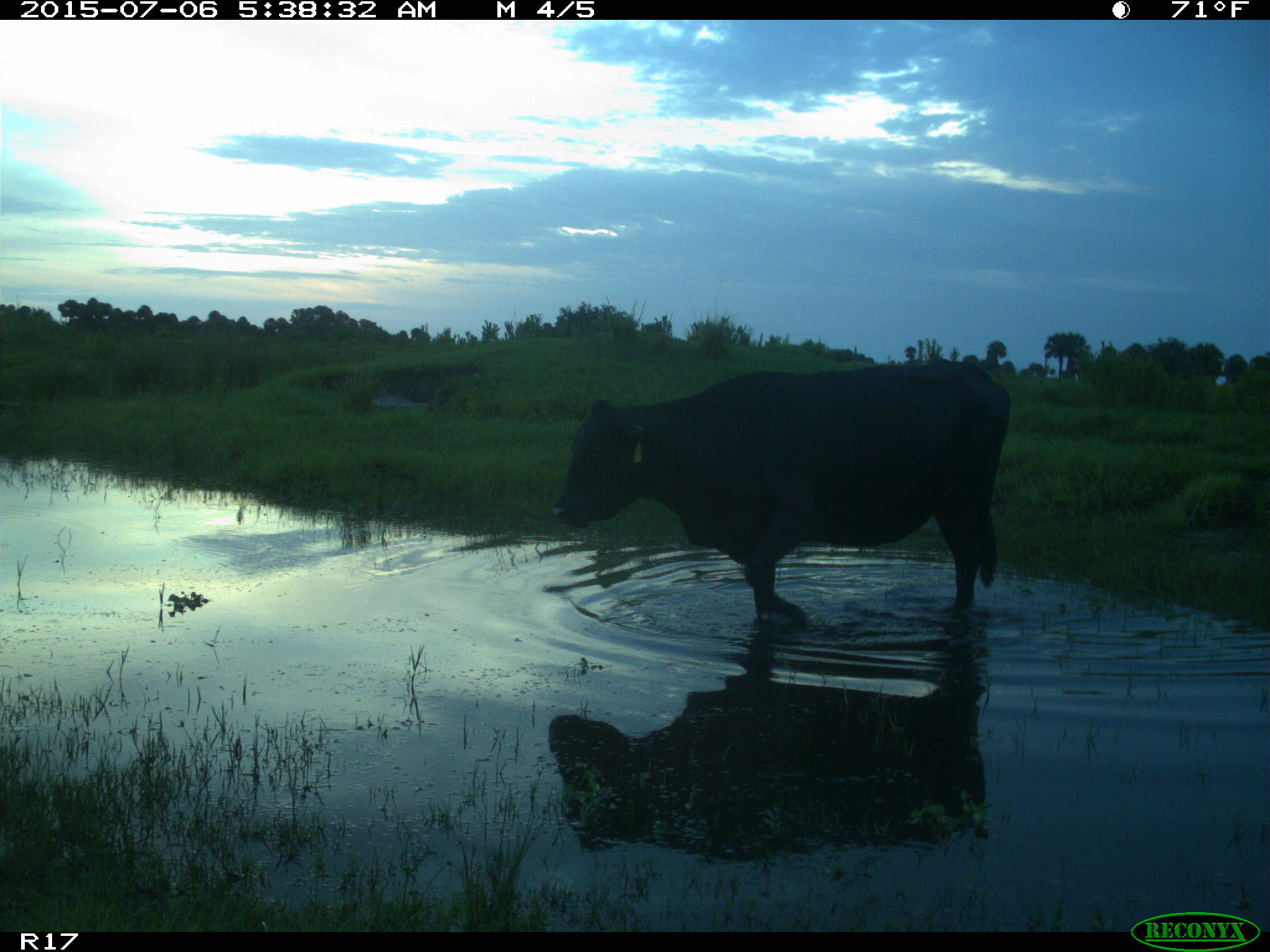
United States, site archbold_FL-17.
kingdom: Animalia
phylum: Chordata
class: Mammalia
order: Artiodactyla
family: Bovidae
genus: Bos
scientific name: Bos taurus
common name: domestic cow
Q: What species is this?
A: Bos taurus (domestic cow).